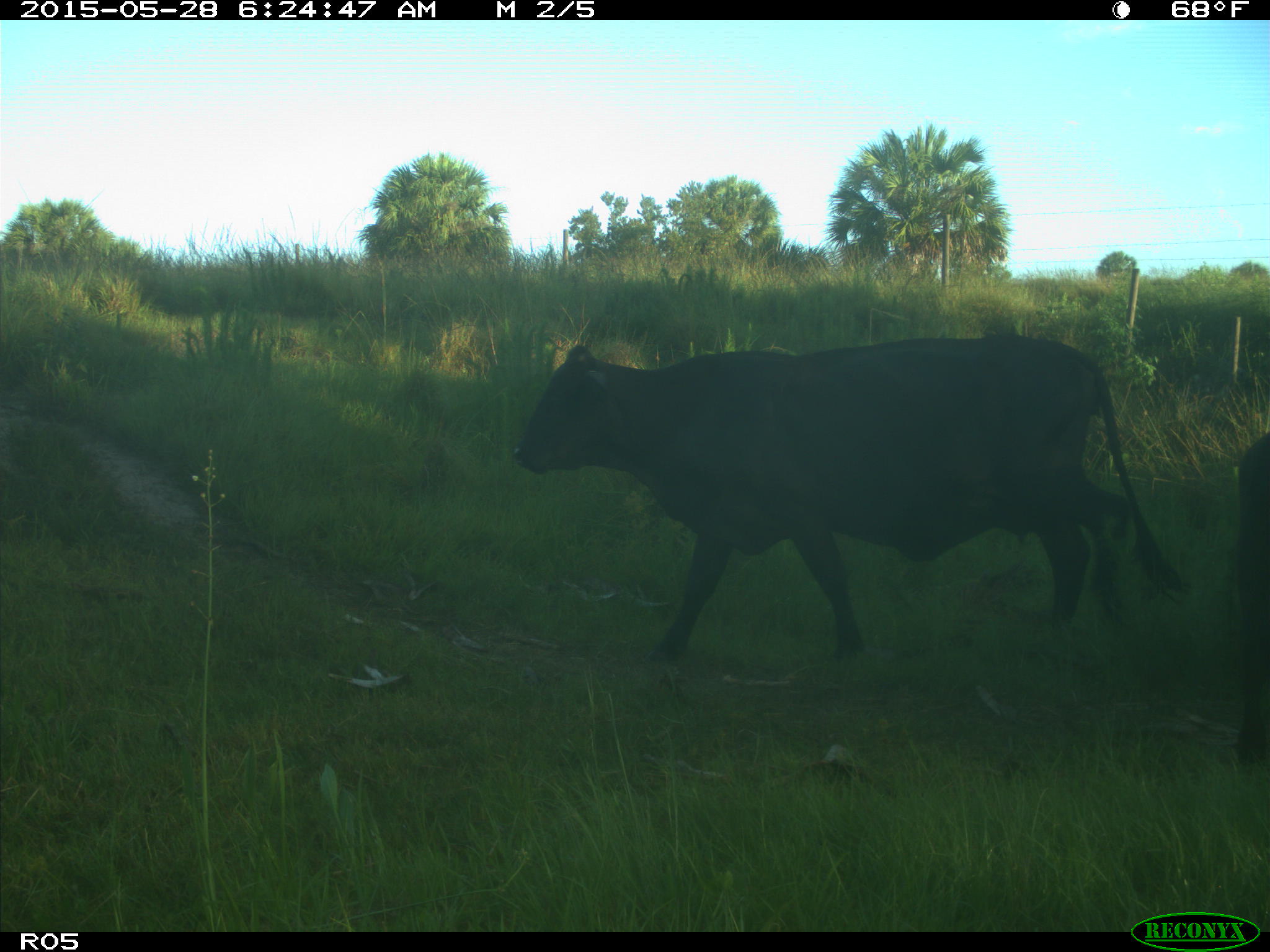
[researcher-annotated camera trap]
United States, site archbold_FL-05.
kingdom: Animalia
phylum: Chordata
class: Mammalia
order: Artiodactyla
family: Bovidae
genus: Bos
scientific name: Bos taurus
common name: domestic cow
Bos taurus (domestic cow).